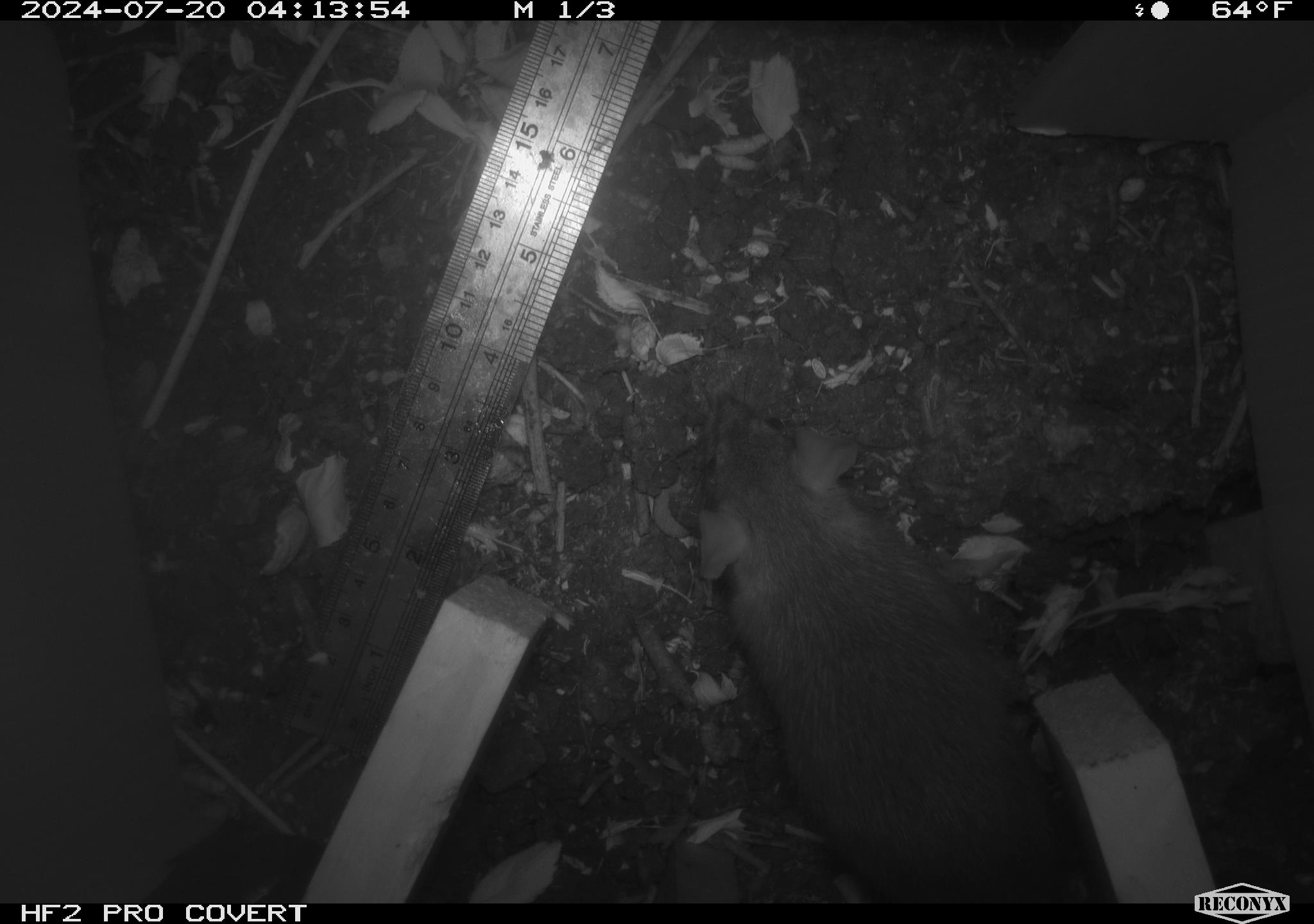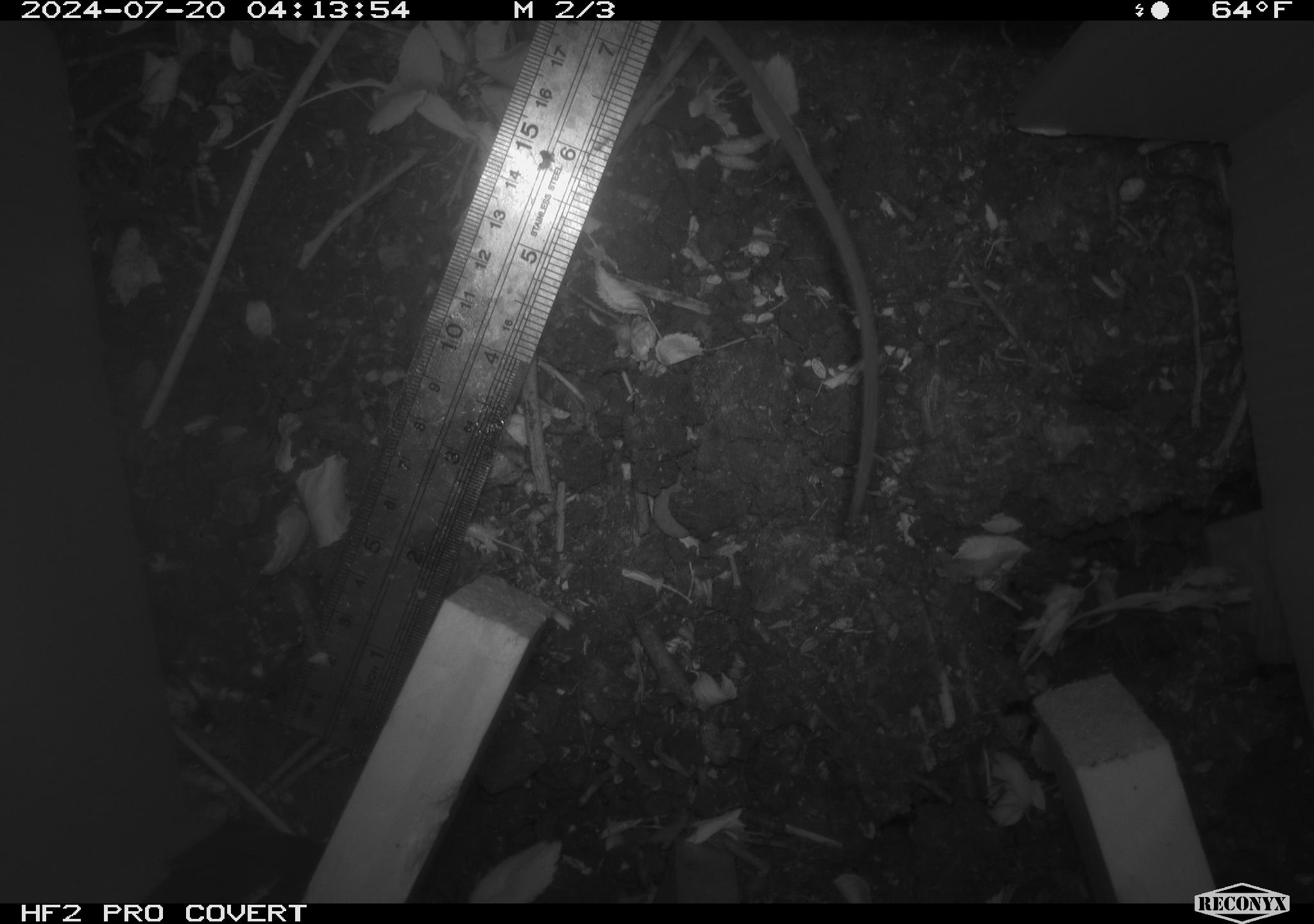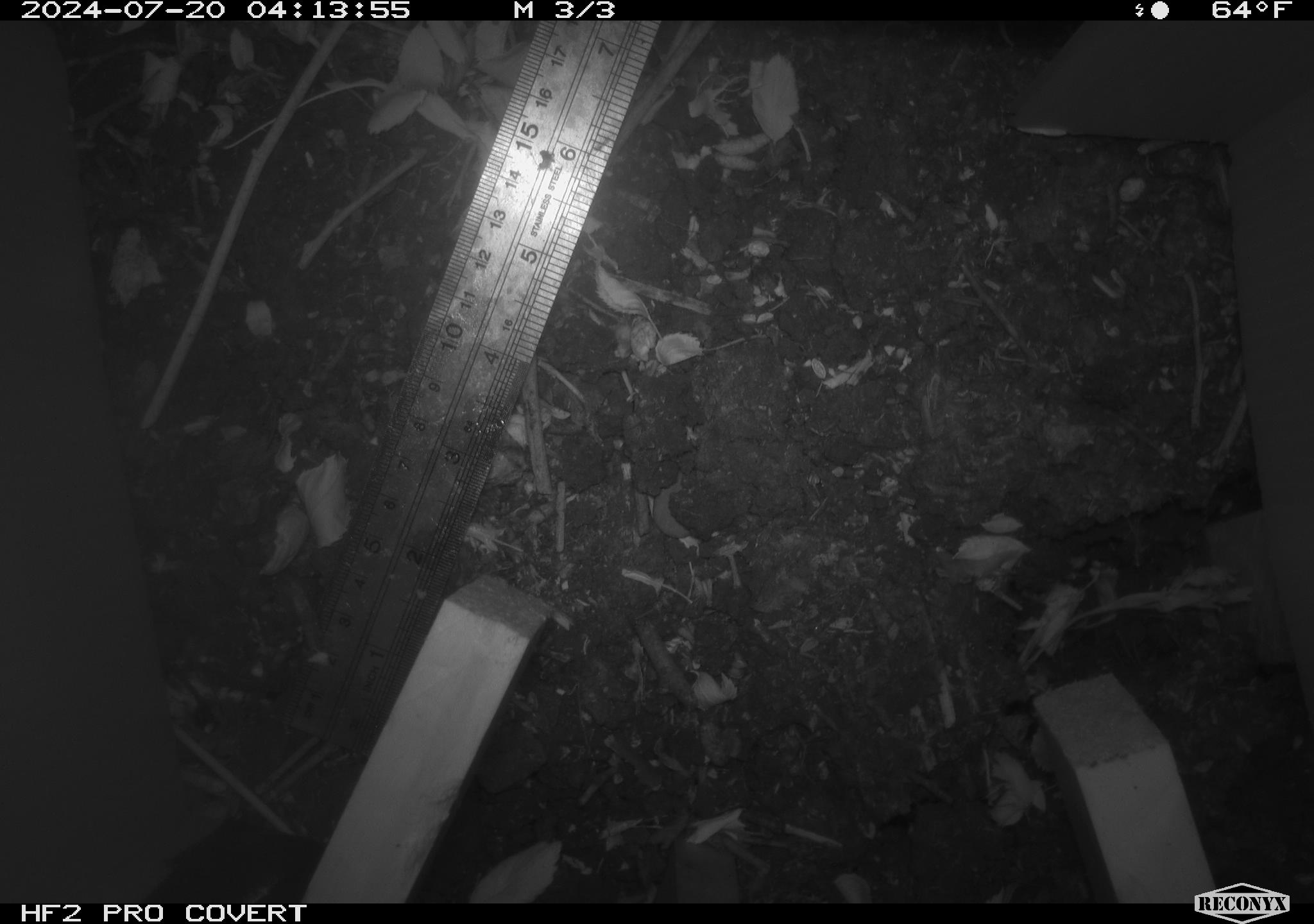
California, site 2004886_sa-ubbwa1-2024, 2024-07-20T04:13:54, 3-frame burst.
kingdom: Animalia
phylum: Chordata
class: Mammalia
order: Rodentia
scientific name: Rodentia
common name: woodrat or rat or mouse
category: woodrat or rat or mouse species